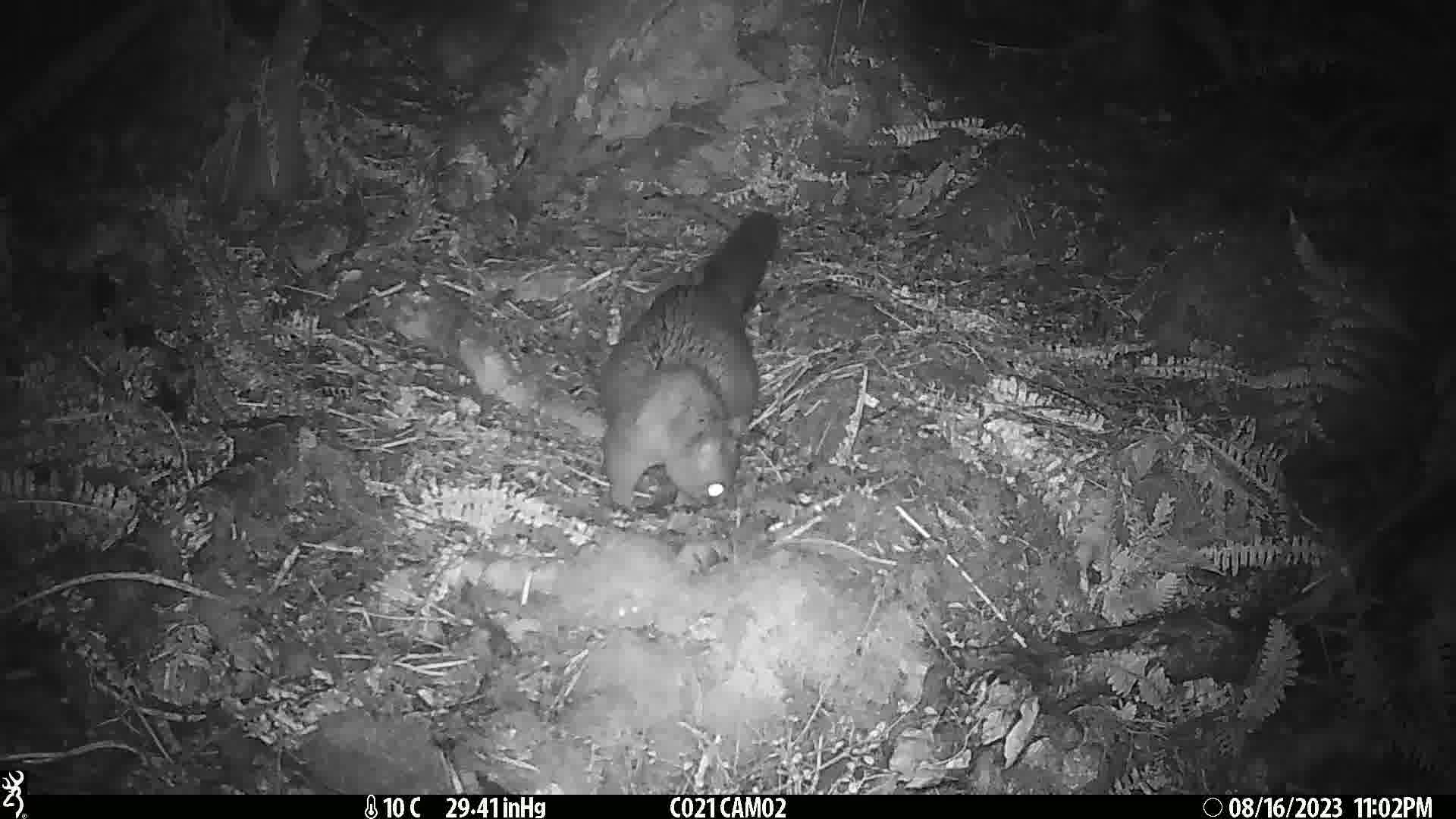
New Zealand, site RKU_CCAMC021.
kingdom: Animalia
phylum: Chordata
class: Mammalia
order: Diprotodontia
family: Phalangeridae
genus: Trichosurus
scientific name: Trichosurus vulpecula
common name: common brushtail possum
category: possum